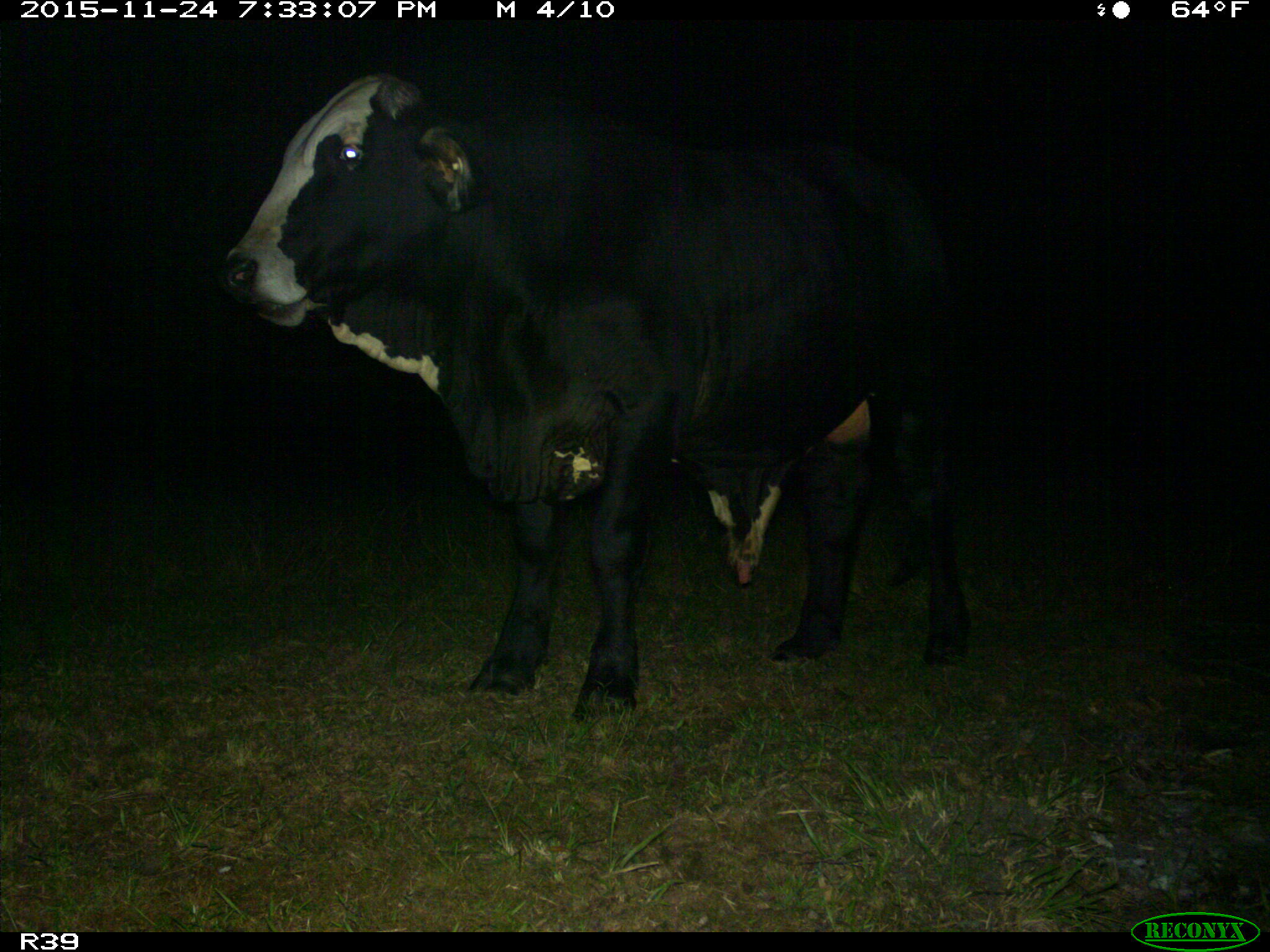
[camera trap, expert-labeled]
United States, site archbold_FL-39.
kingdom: Animalia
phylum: Chordata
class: Mammalia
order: Artiodactyla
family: Bovidae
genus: Bos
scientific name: Bos taurus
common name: domestic cow